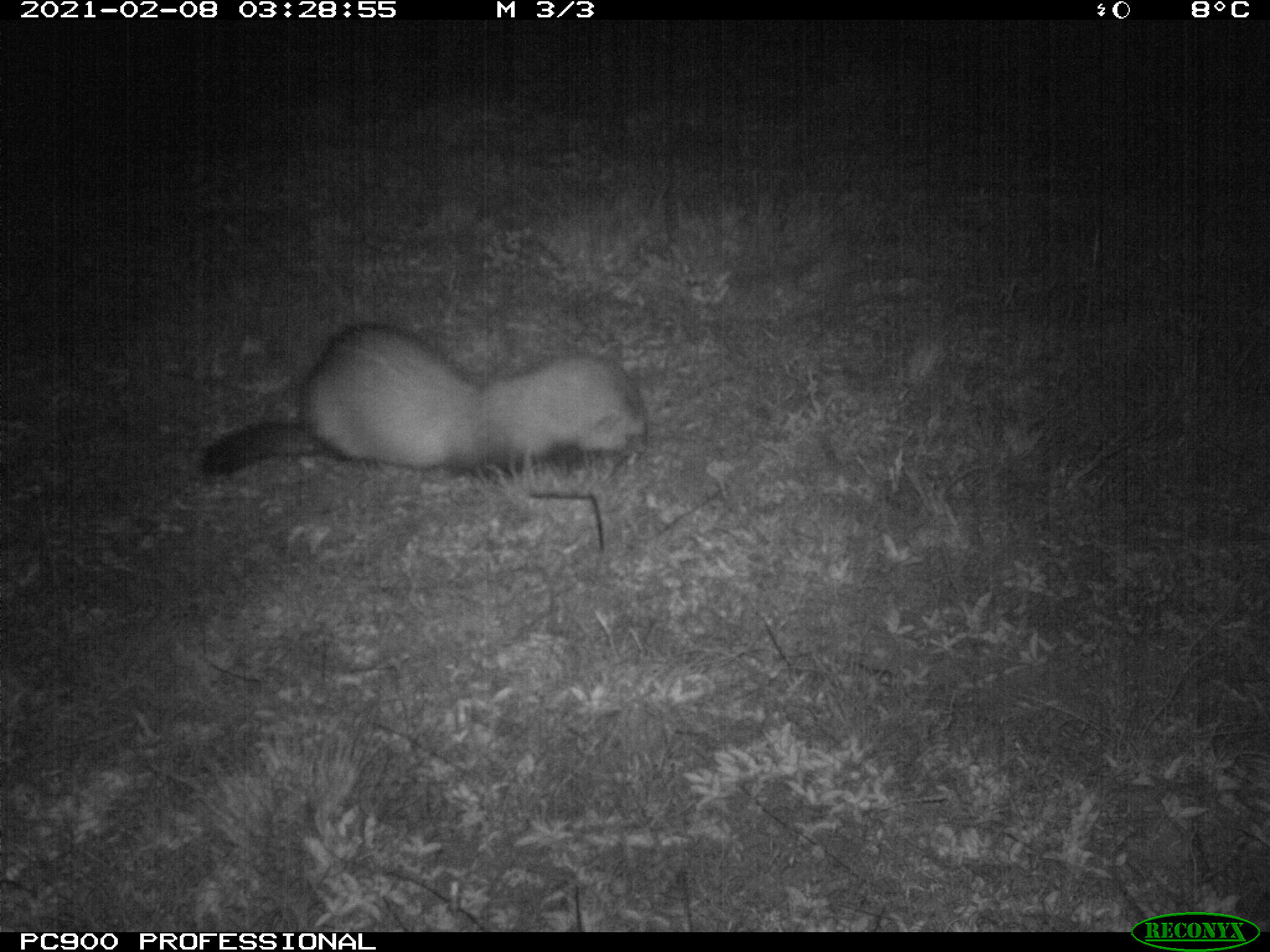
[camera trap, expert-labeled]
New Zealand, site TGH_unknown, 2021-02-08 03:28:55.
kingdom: Animalia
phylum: Chordata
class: Mammalia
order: Carnivora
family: Mustelidae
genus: Mustela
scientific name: Mustela furo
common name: ferret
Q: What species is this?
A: Ferret (Mustela furo).